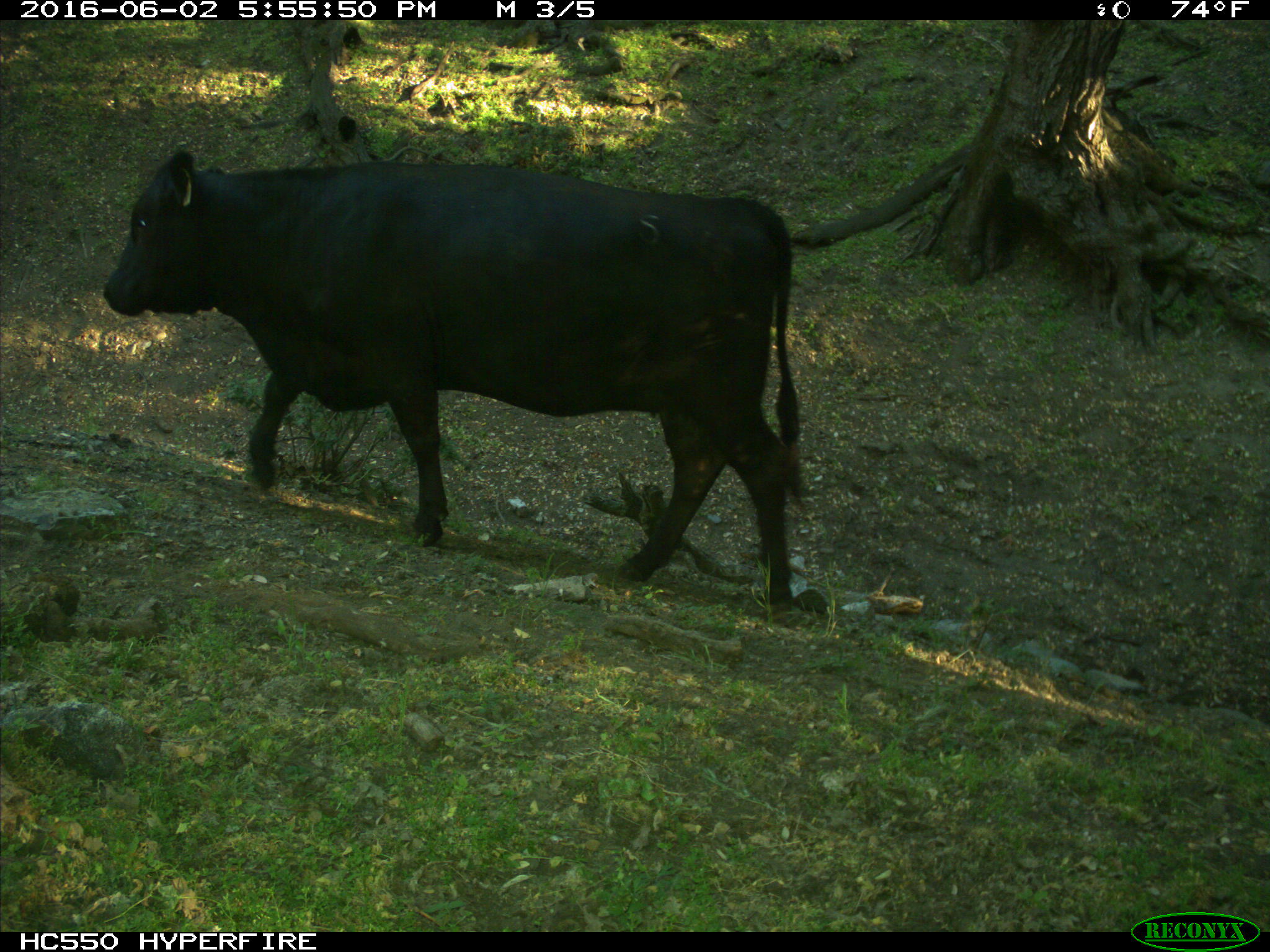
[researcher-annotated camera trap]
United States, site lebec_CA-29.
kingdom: Animalia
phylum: Chordata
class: Mammalia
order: Artiodactyla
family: Bovidae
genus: Bos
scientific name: Bos taurus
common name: domestic cow